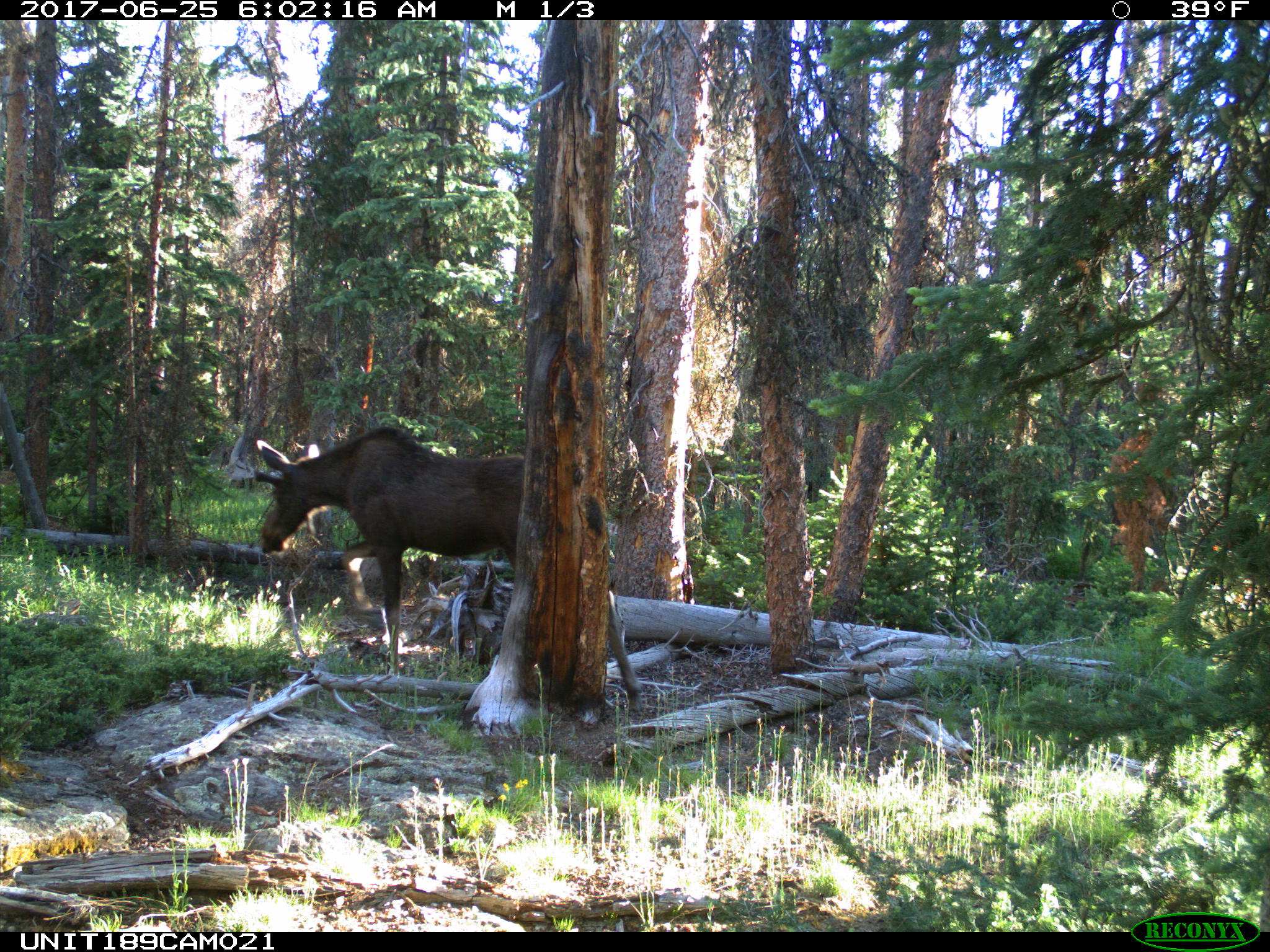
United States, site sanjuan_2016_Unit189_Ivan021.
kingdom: Animalia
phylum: Chordata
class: Mammalia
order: Artiodactyla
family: Cervidae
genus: Alces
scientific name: Alces alces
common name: moose